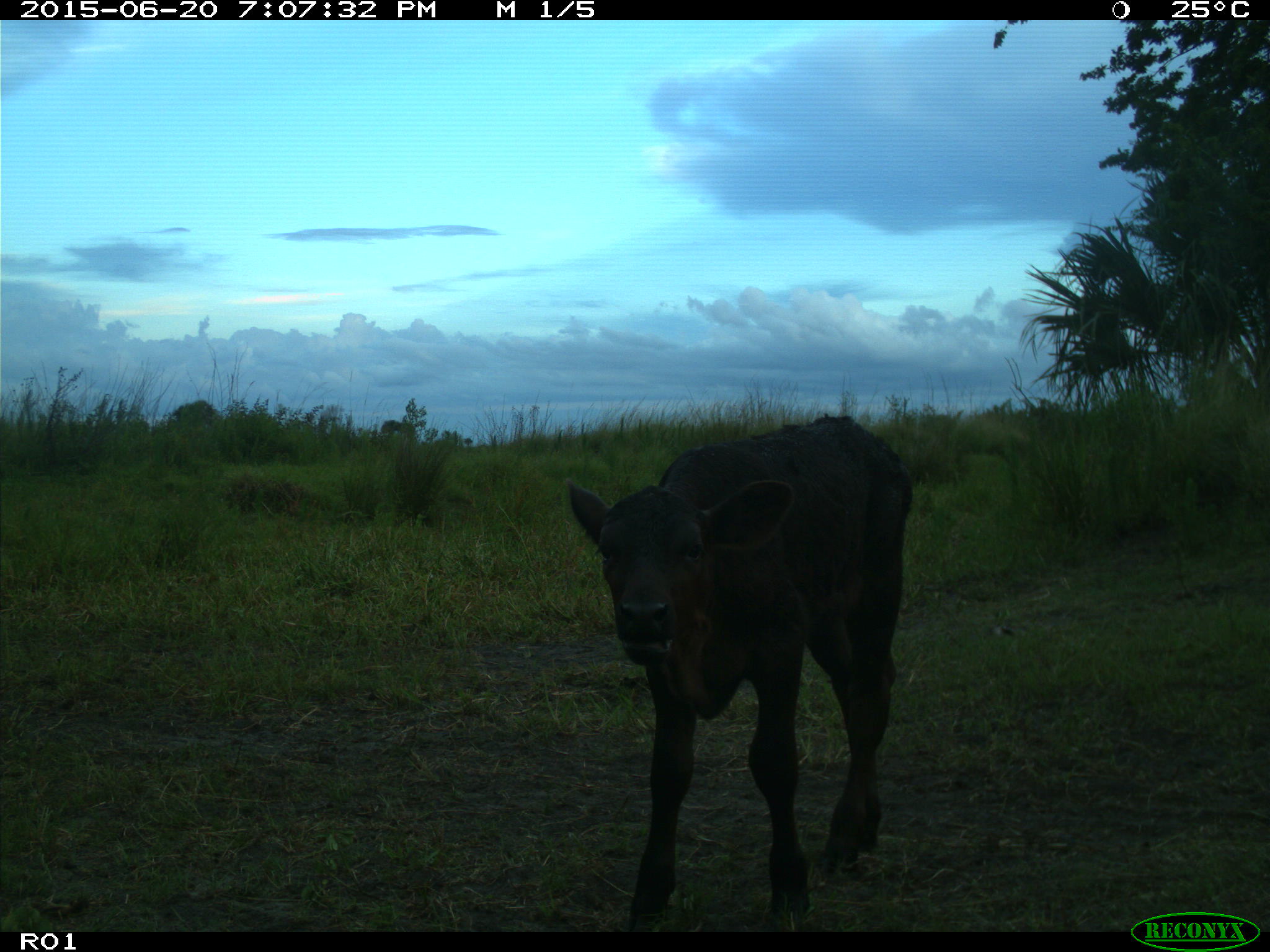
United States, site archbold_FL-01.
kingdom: Animalia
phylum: Chordata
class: Mammalia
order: Artiodactyla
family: Bovidae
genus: Bos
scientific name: Bos taurus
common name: domestic cow